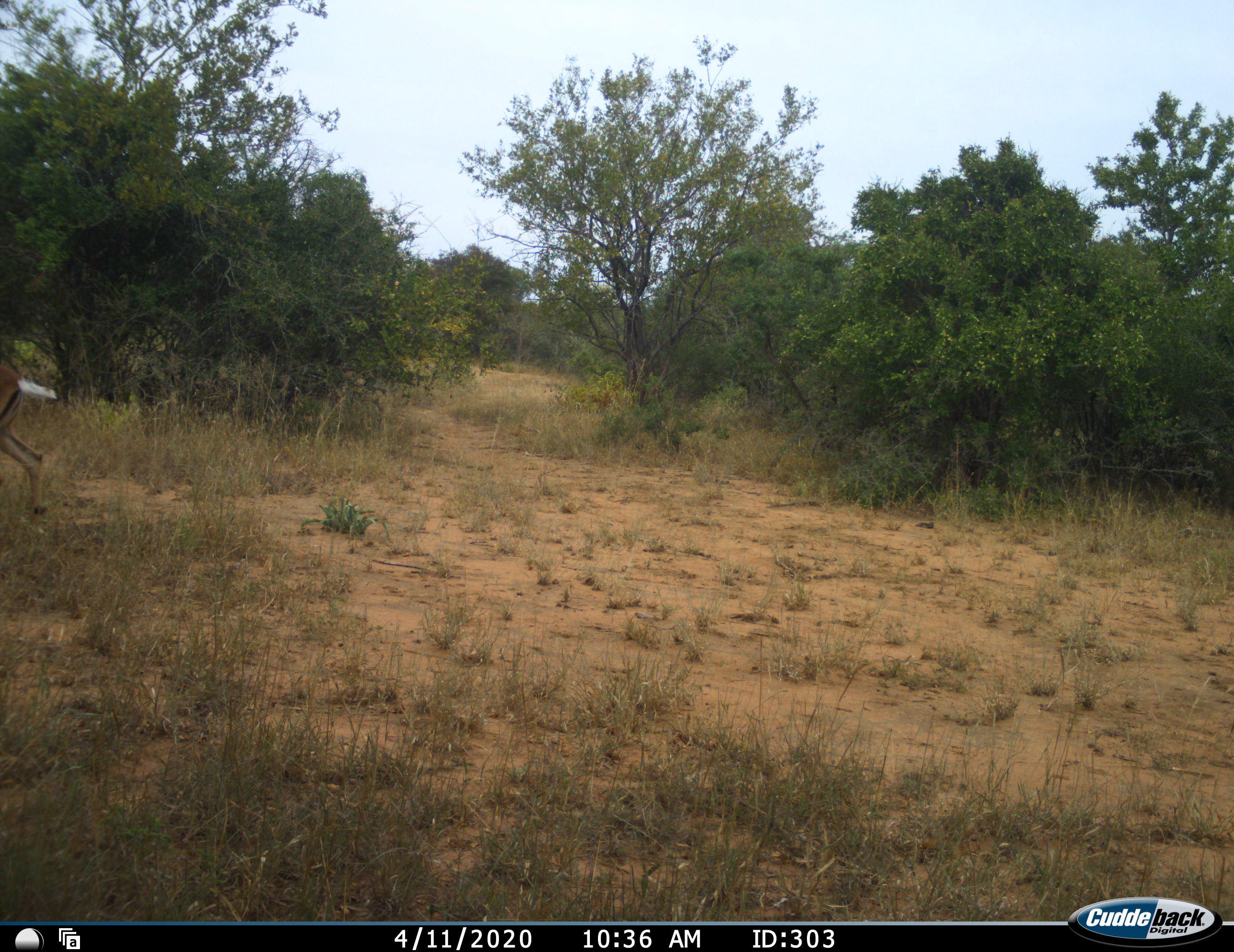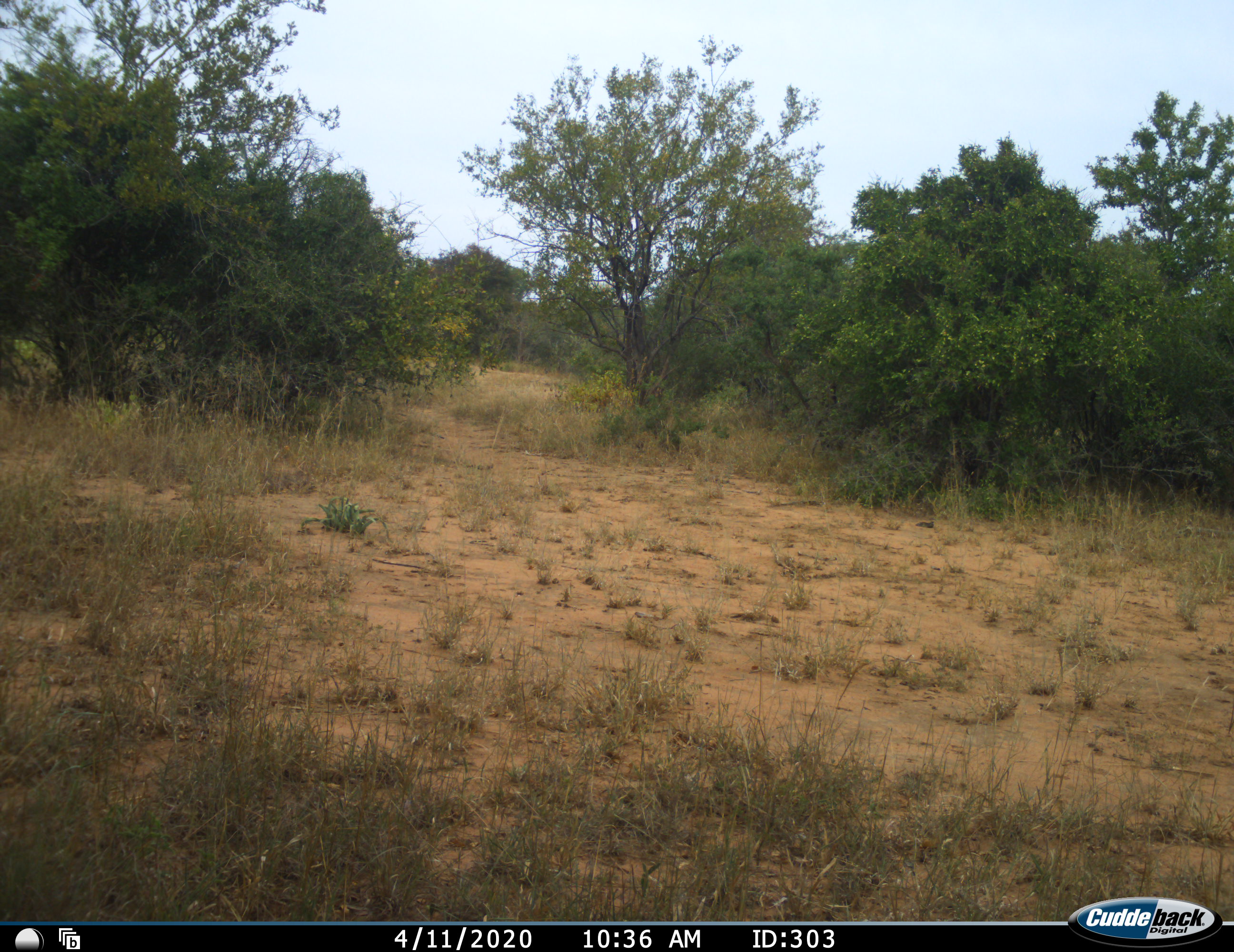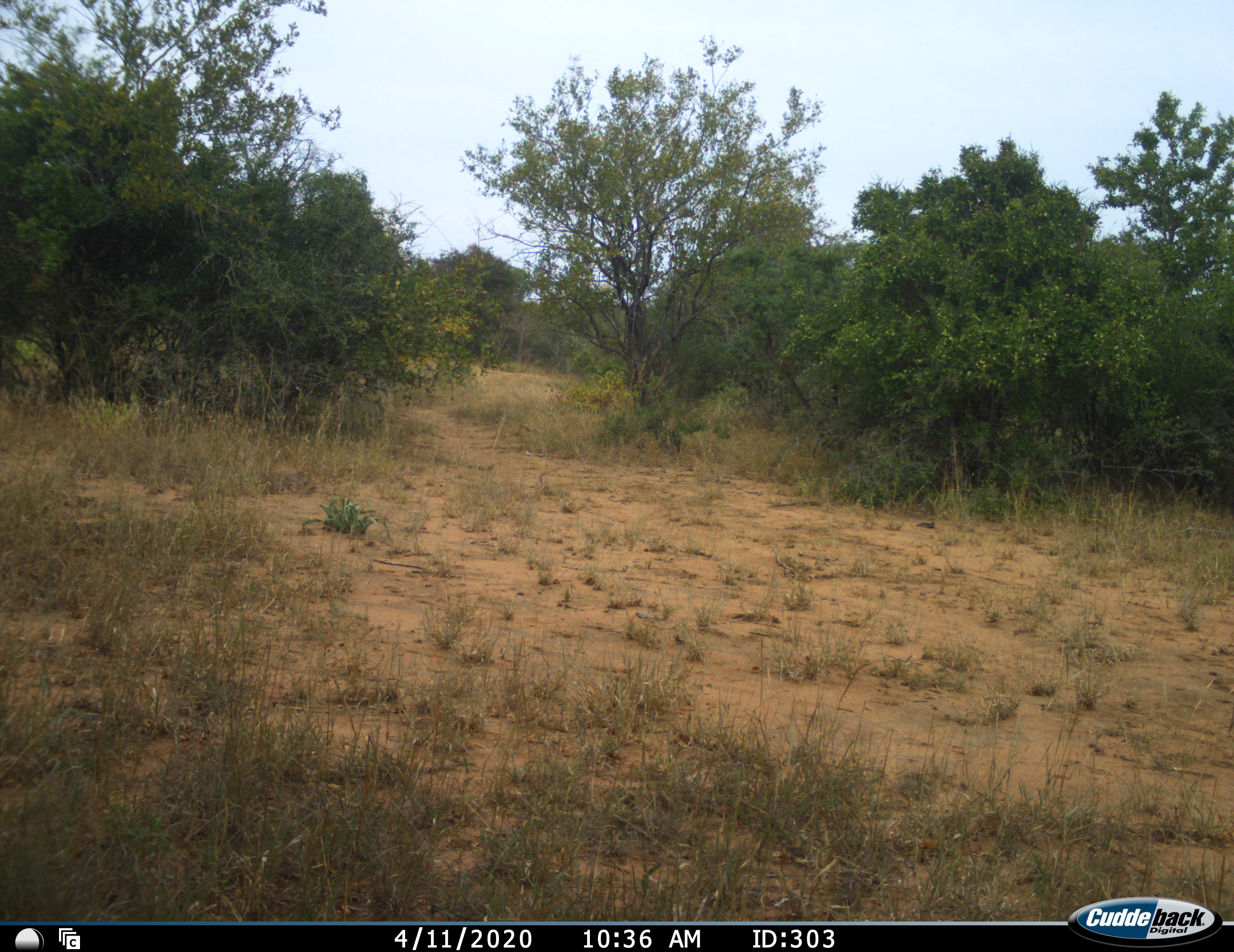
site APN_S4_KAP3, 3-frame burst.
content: unidentified animal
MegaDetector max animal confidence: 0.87